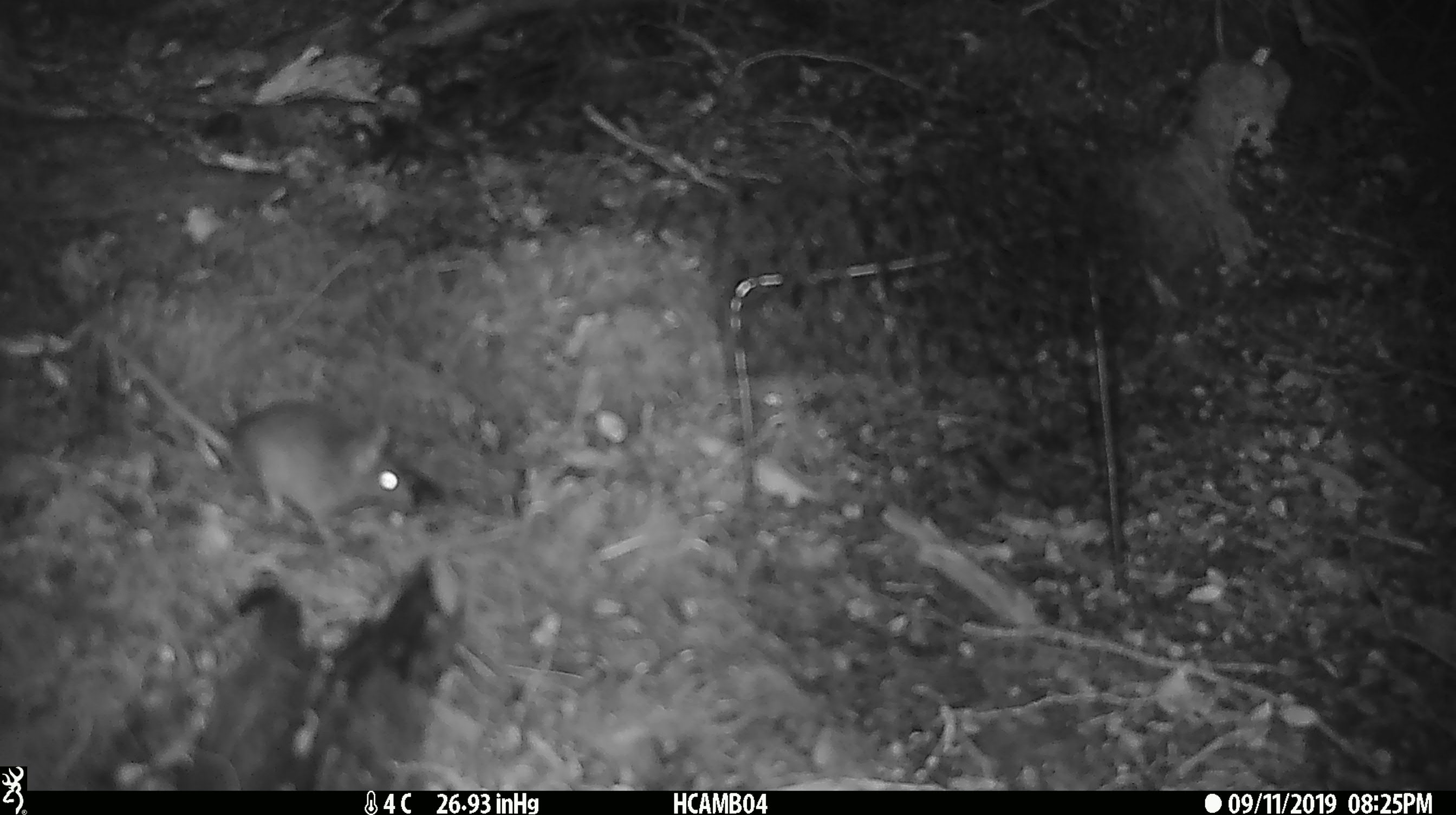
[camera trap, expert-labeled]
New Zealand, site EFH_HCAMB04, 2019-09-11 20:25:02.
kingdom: Animalia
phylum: Chordata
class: Mammalia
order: Rodentia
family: Muridae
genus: Mus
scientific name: Mus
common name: mouse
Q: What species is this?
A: Mouse (Mus).